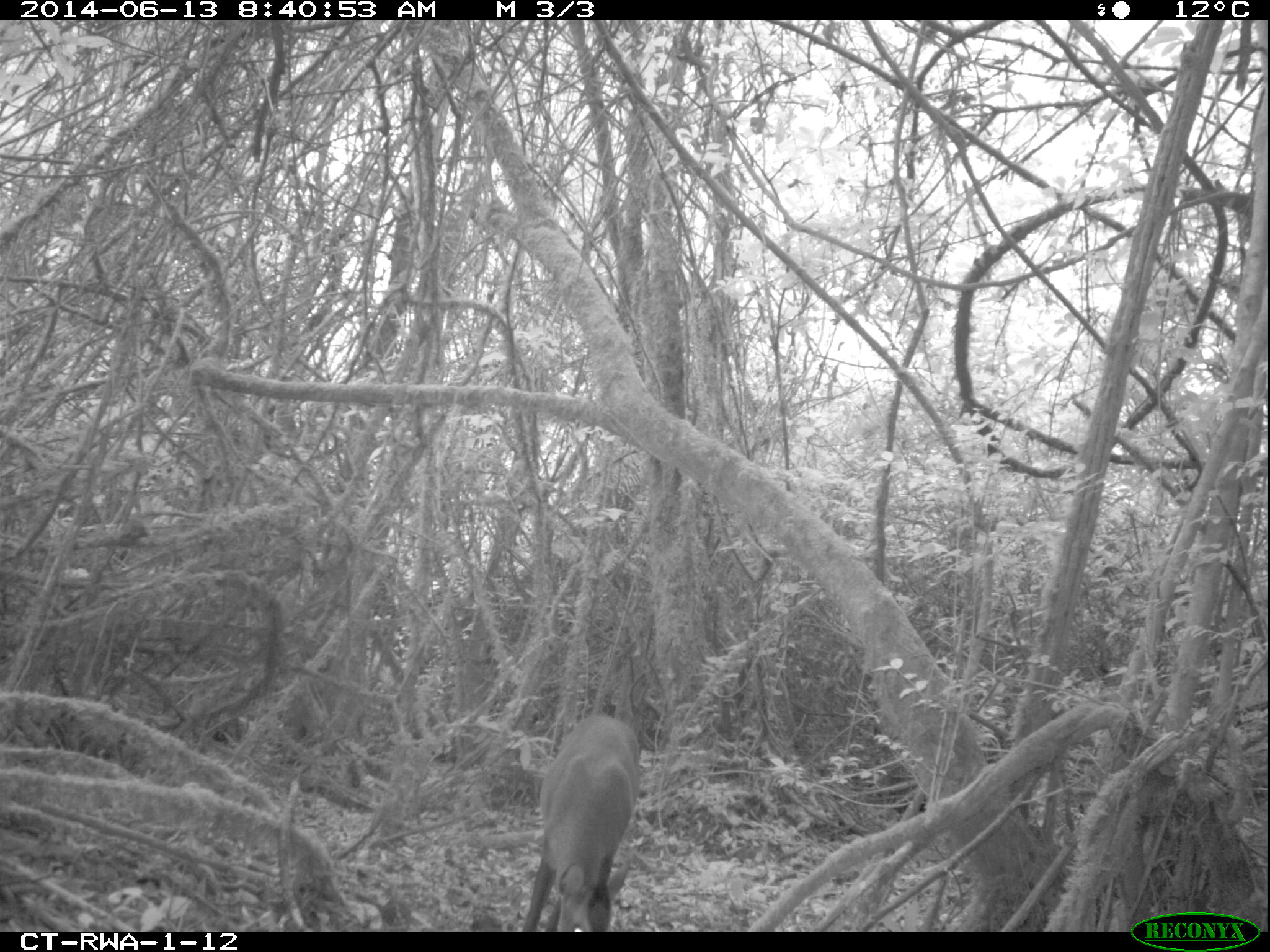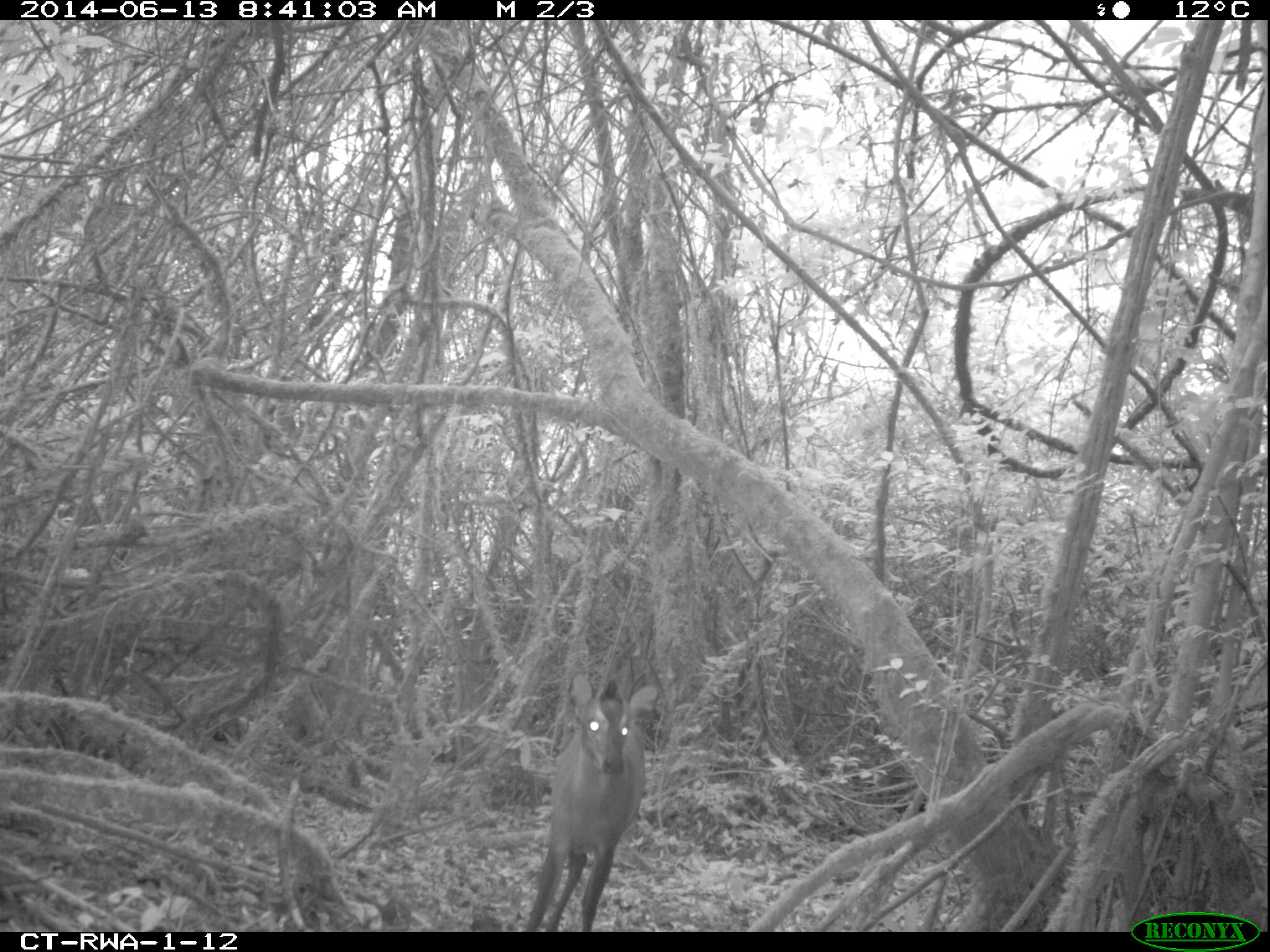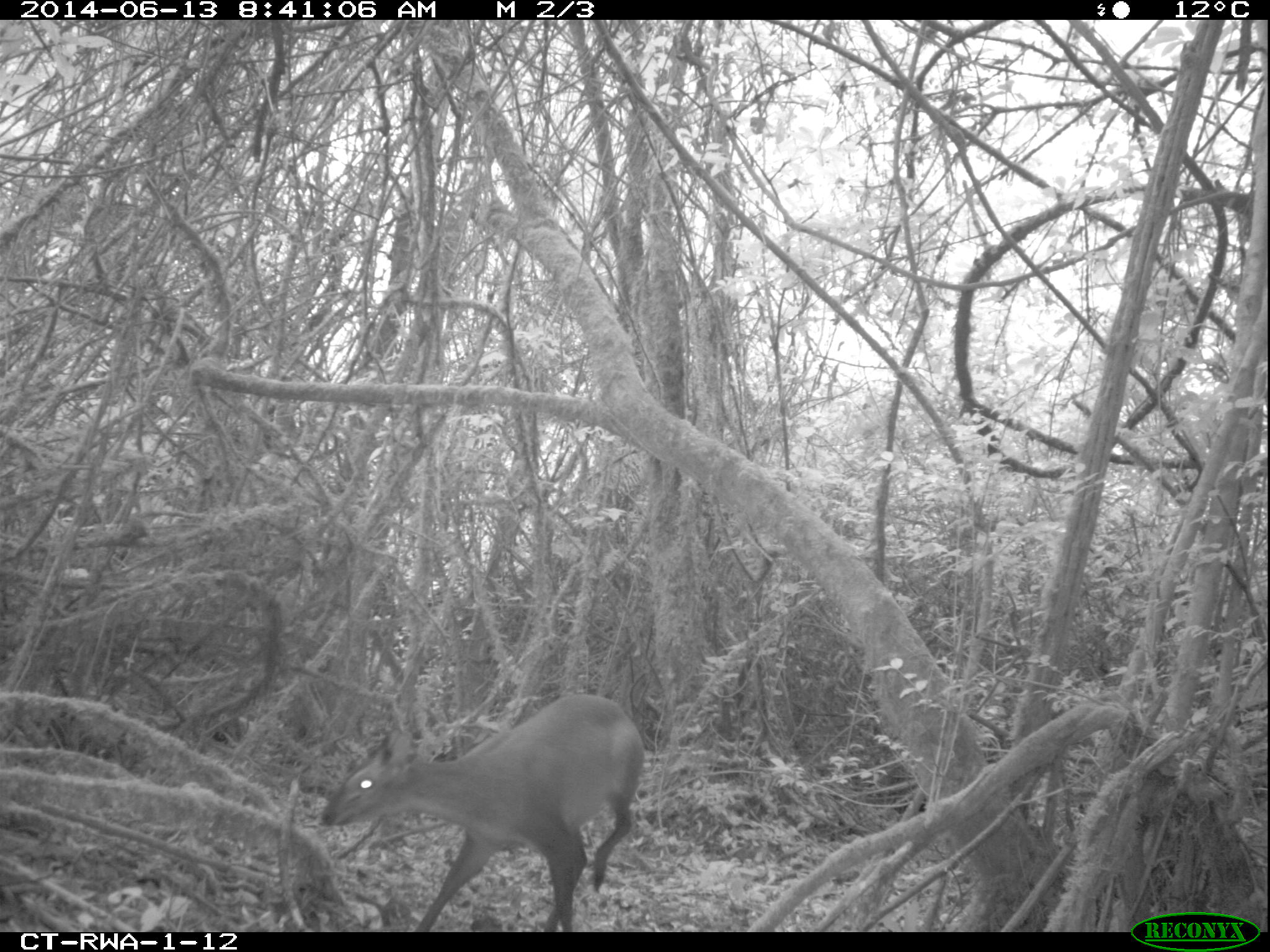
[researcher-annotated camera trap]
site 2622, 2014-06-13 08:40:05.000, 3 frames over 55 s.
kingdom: Animalia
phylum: Chordata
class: Mammalia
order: Artiodactyla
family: Bovidae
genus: Cephalophus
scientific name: Cephalophus nigrifrons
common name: black-fronted duiker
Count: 1.